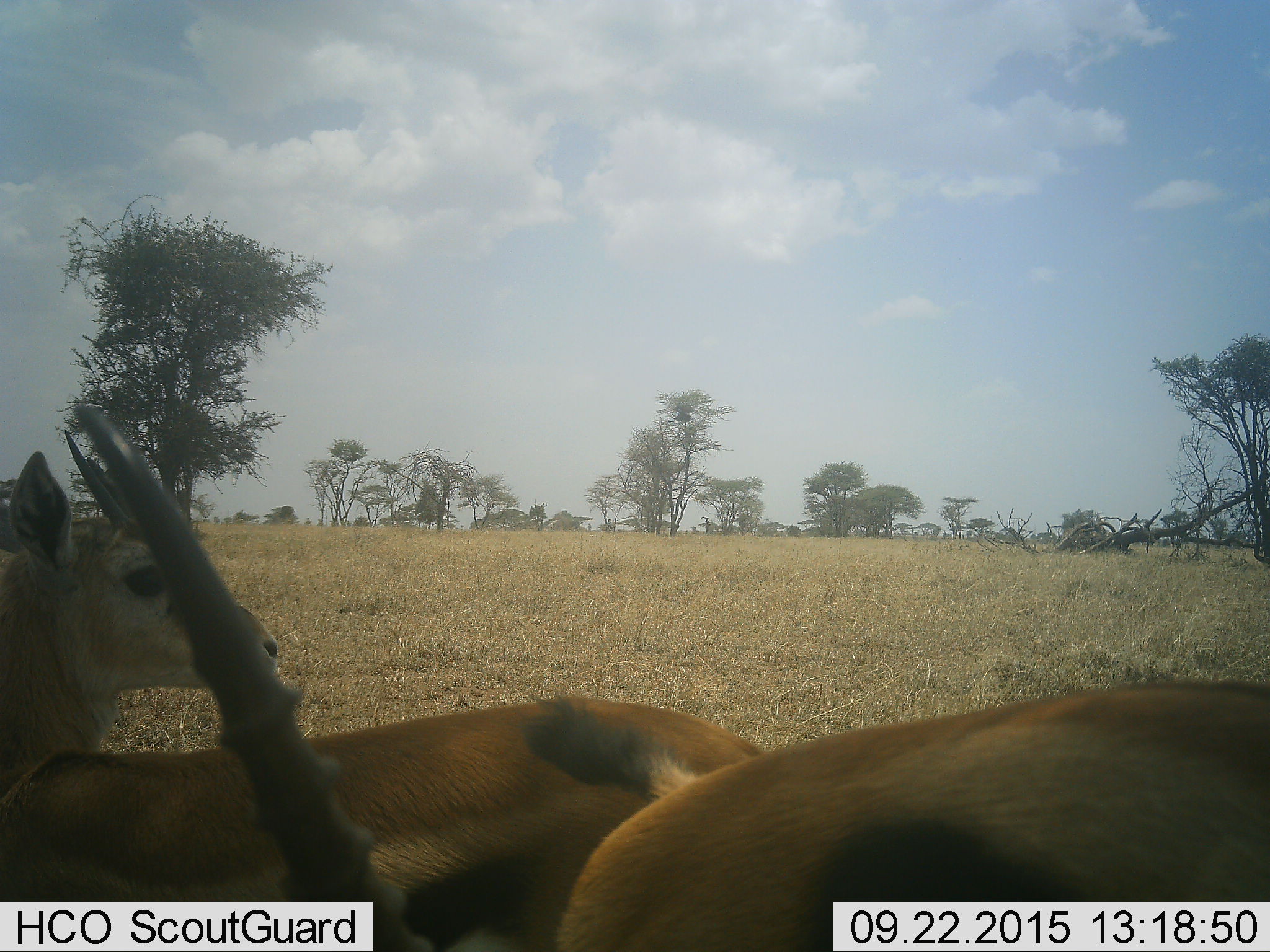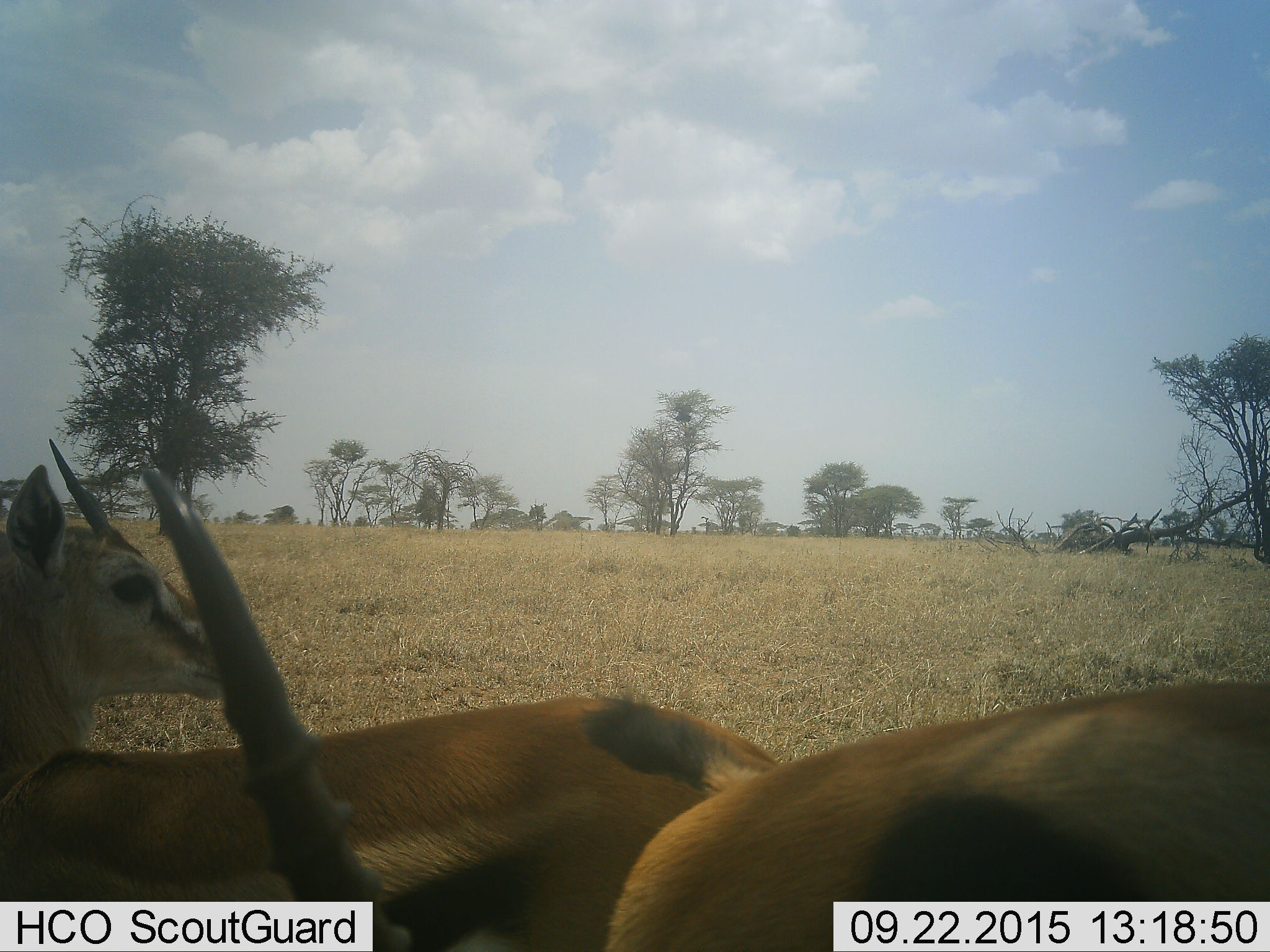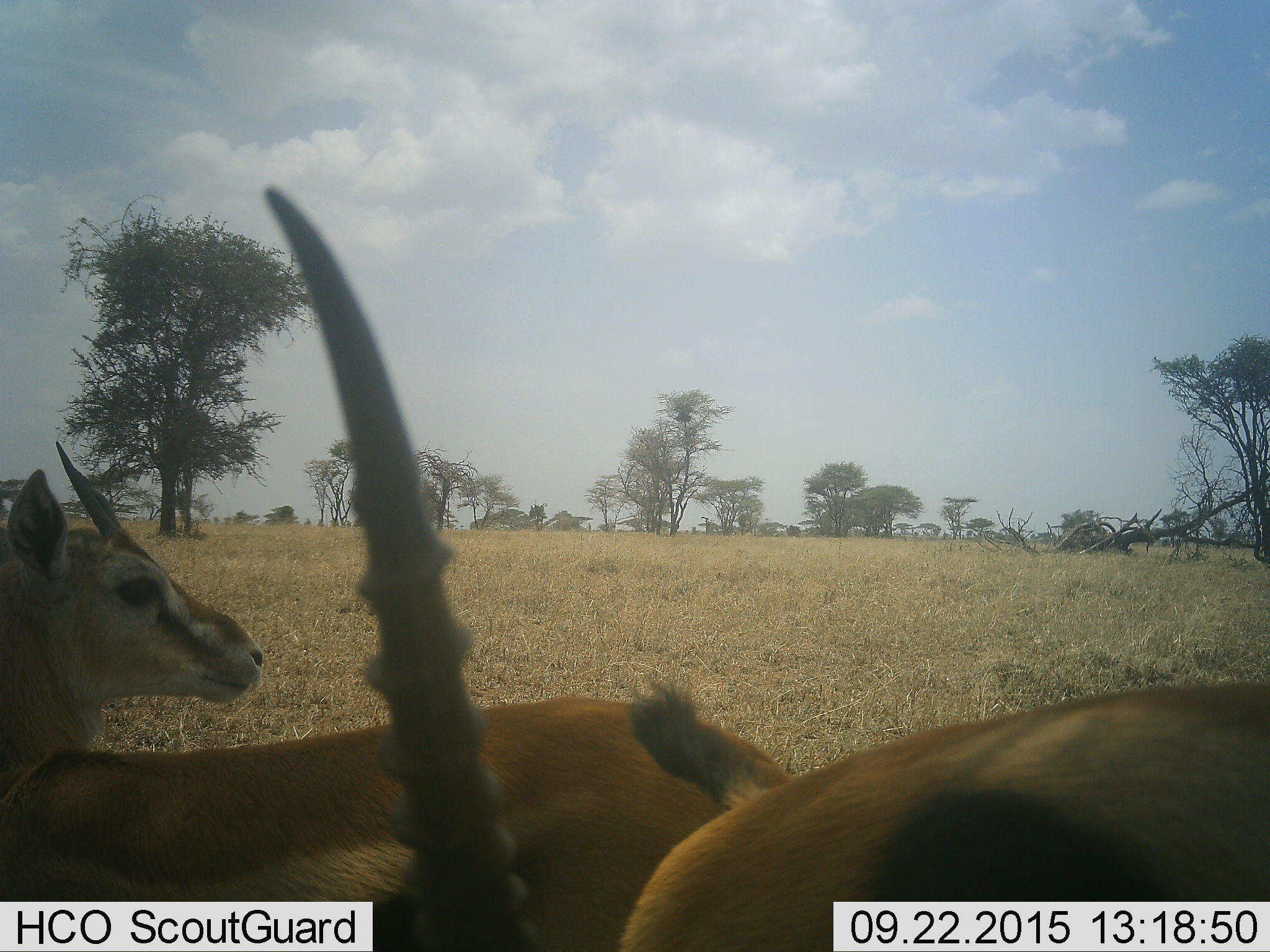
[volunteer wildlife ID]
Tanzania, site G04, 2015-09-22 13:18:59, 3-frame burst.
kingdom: Animalia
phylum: Chordata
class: Mammalia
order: Artiodactyla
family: Bovidae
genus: Eudorcas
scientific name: Eudorcas thomsonii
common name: thomson's gazelle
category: gazellethomsons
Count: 2.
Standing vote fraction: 92%.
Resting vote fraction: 0%.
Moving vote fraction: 8%.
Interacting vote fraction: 8%.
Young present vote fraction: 8%.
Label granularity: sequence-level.